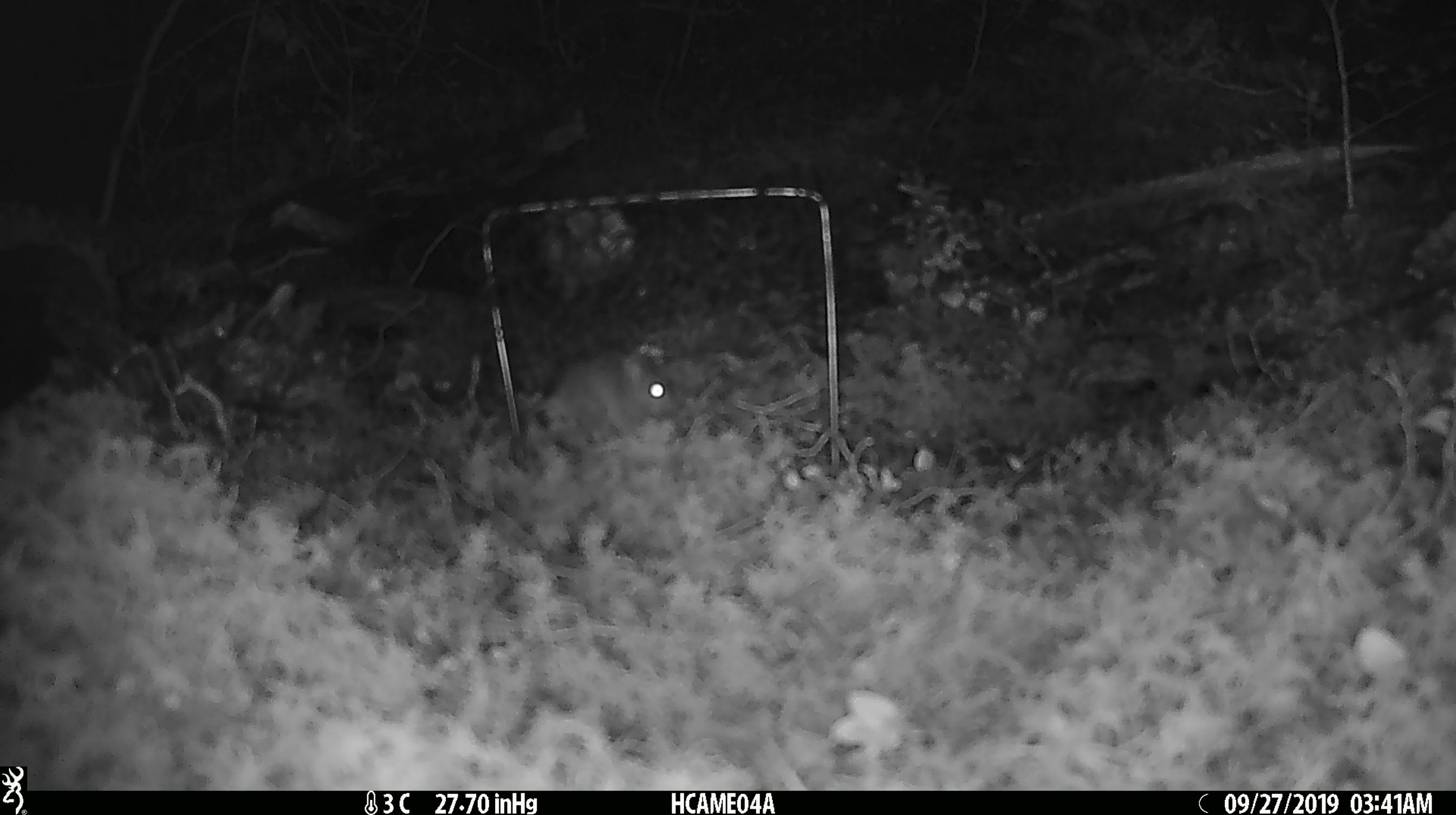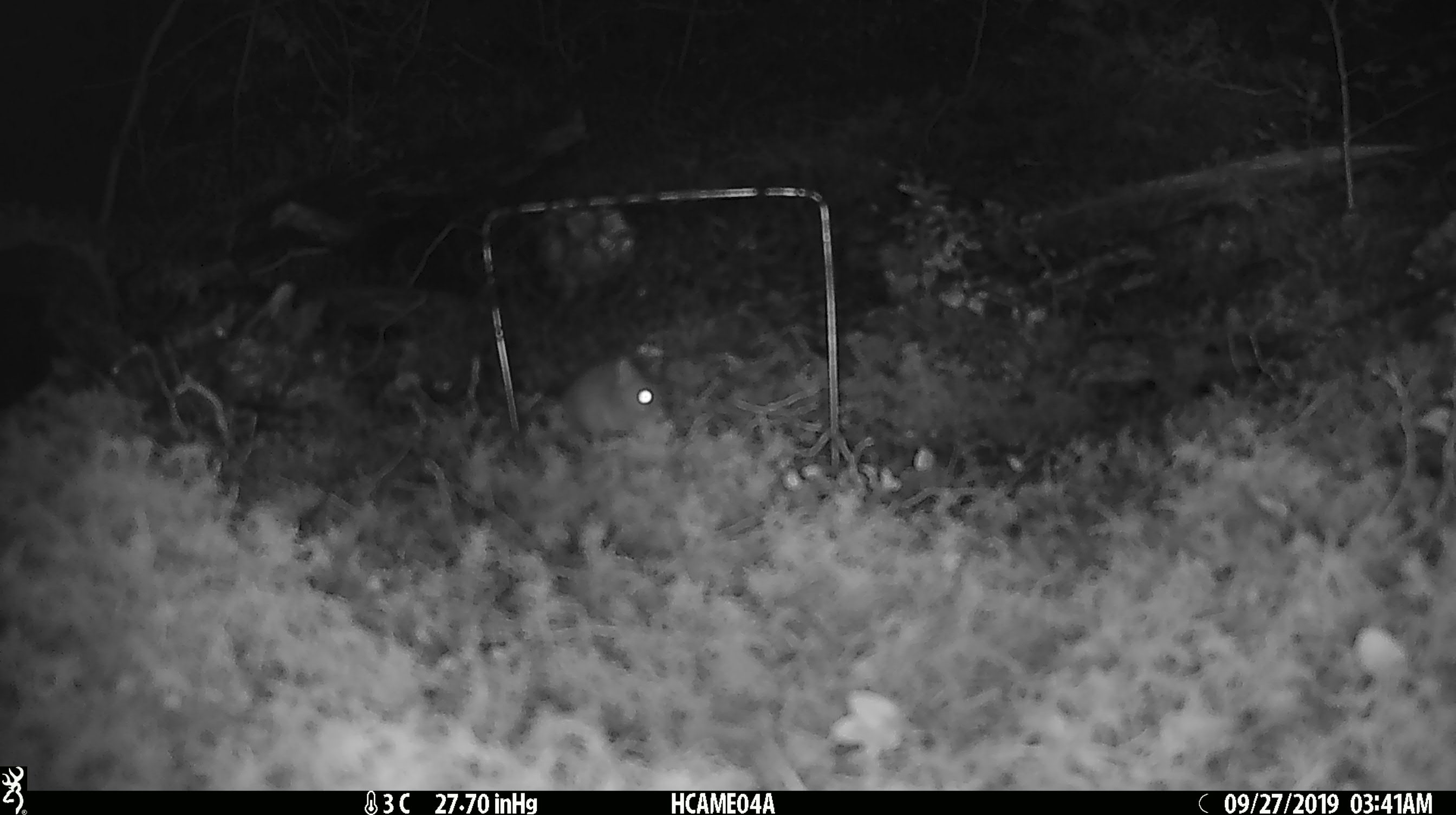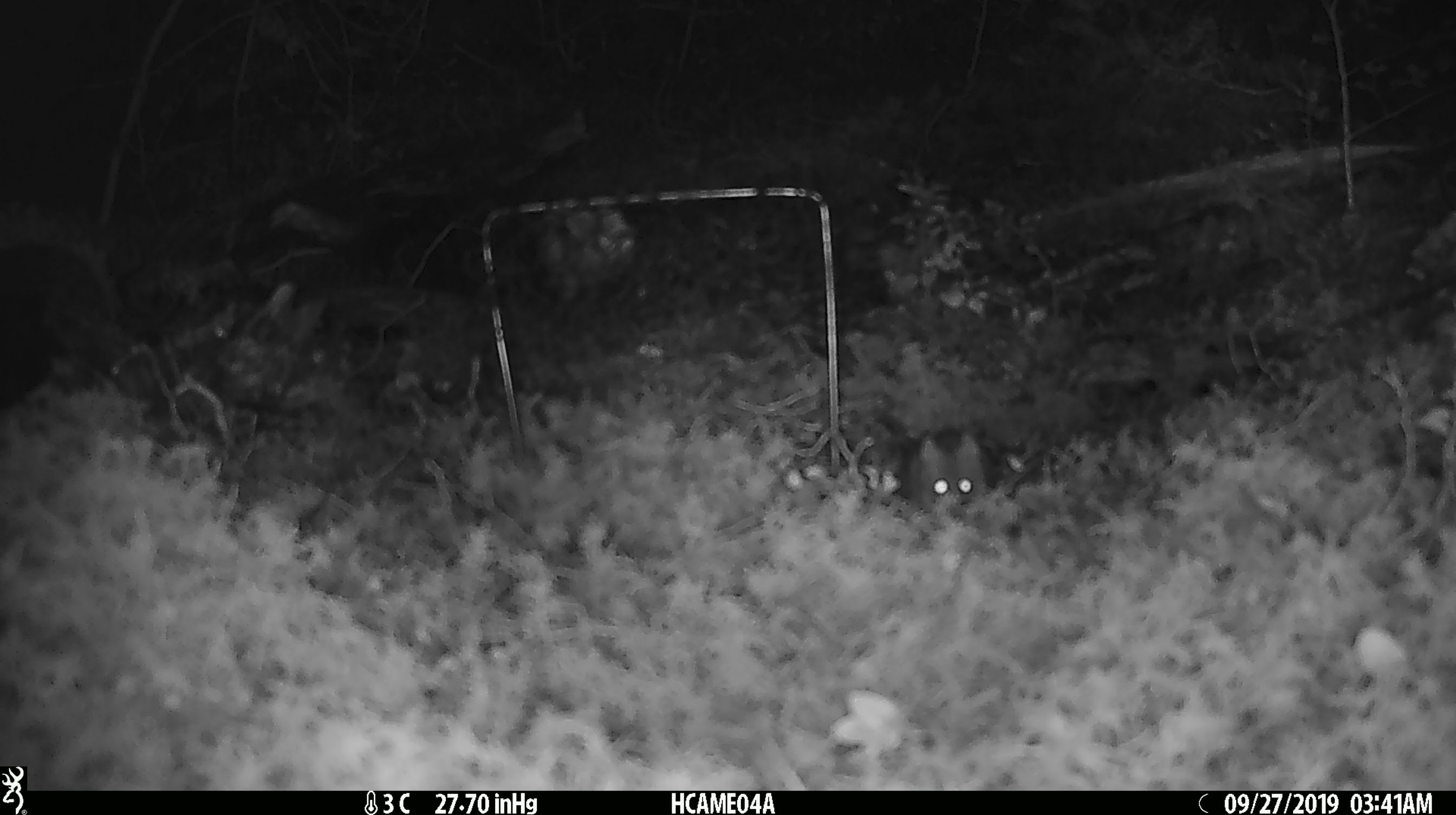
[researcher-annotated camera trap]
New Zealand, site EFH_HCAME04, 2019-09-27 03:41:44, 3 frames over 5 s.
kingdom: Animalia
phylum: Chordata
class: Mammalia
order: Rodentia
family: Muridae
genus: Mus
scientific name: Mus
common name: mouse